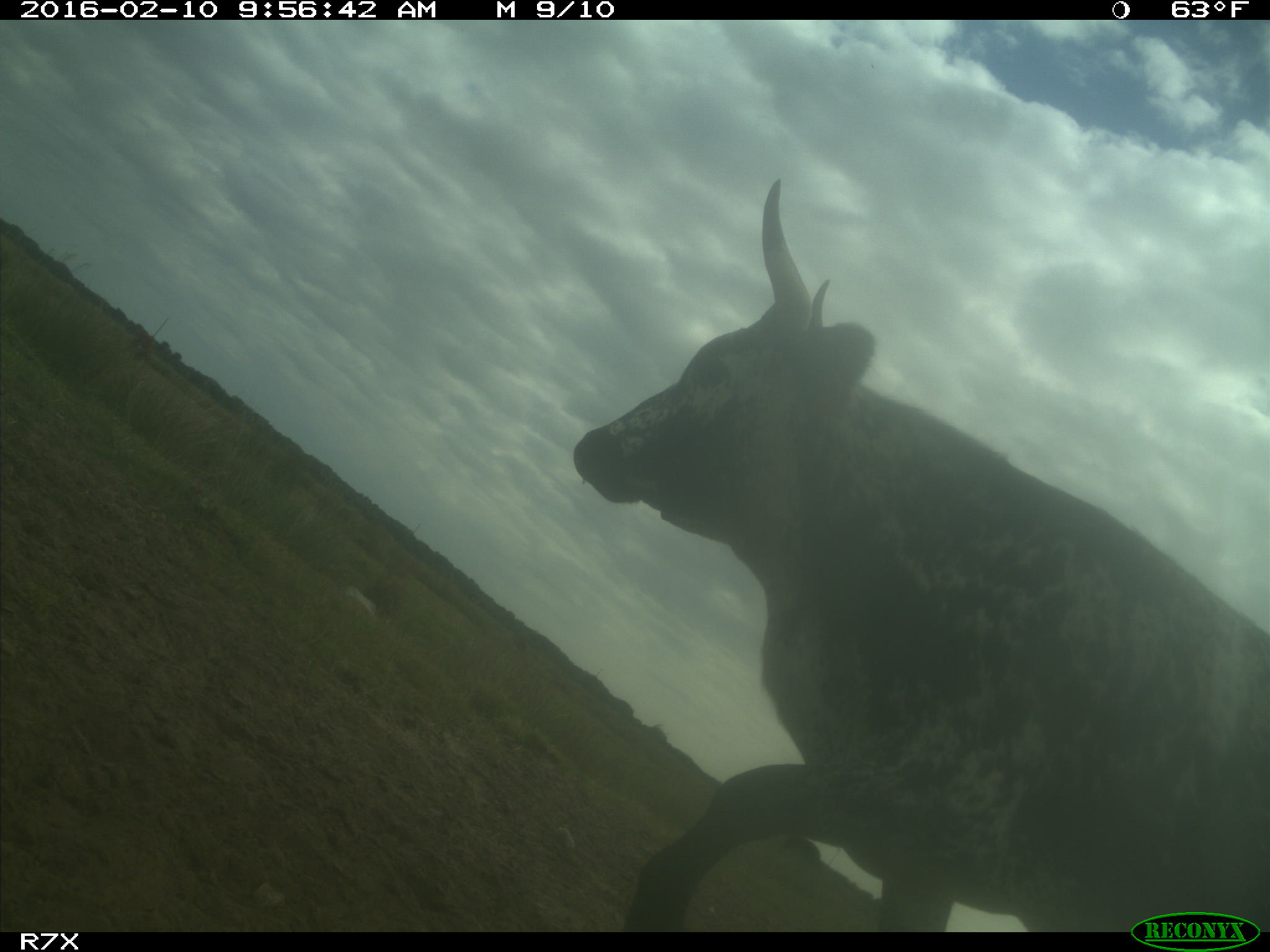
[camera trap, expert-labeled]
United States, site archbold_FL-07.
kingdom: Animalia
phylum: Chordata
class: Mammalia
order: Artiodactyla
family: Bovidae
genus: Bos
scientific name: Bos taurus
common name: domestic cow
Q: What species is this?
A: Bos taurus (domestic cow).